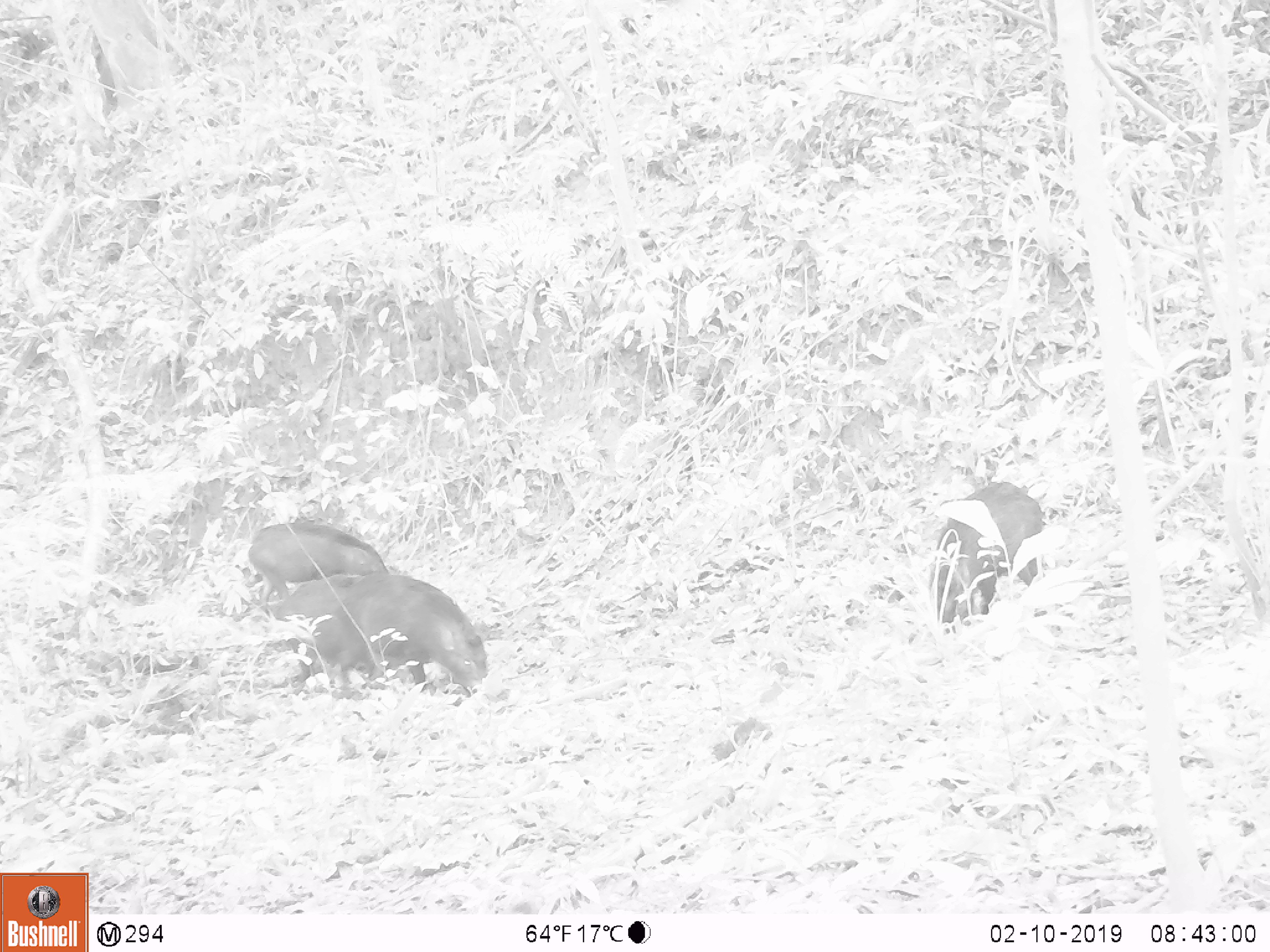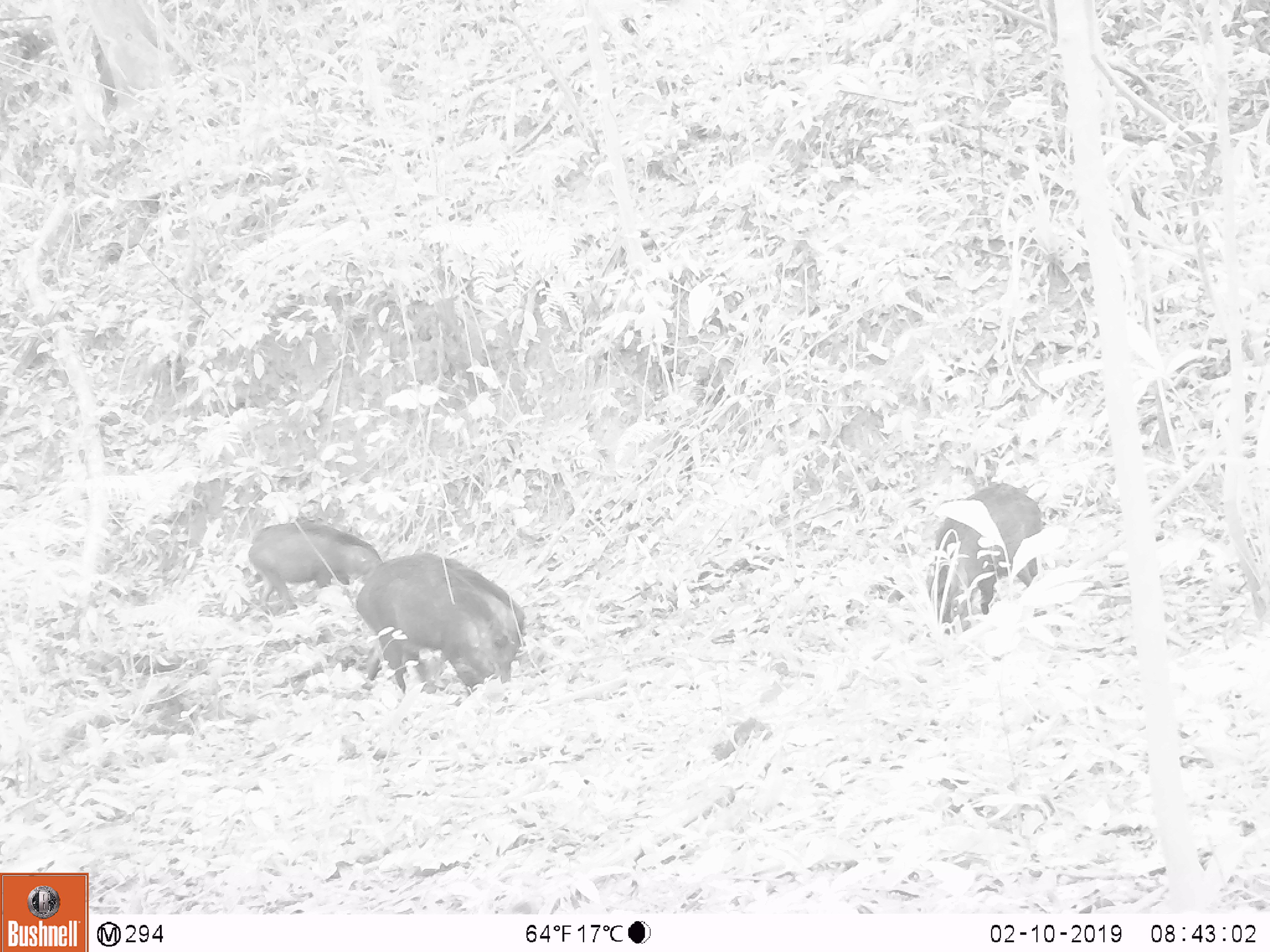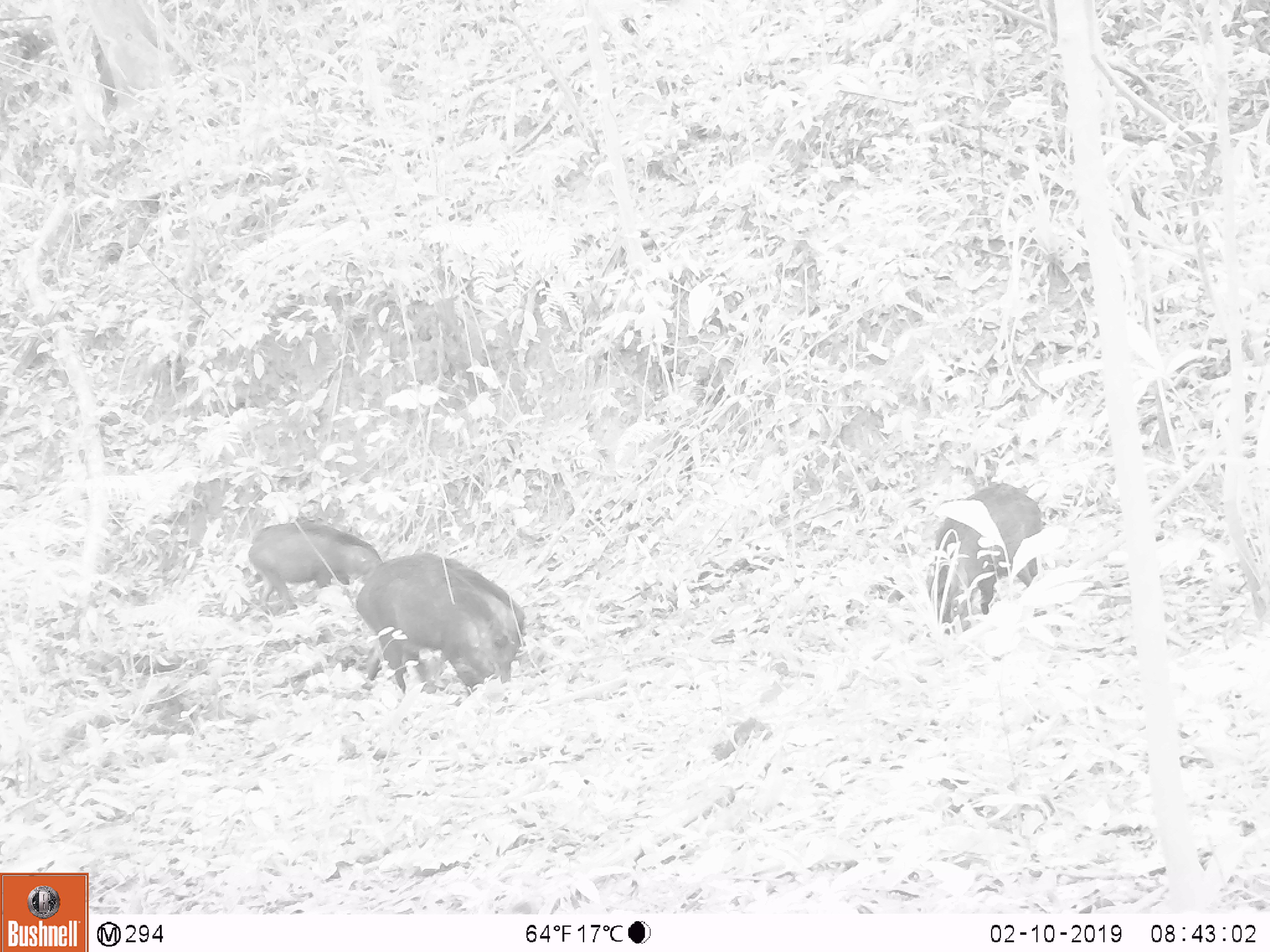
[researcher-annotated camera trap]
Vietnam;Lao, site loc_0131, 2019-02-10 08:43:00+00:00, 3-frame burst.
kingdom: Animalia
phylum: Chordata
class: Mammalia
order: Artiodactyla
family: Suidae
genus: Sus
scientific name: Sus scrofa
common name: eurasian wild pig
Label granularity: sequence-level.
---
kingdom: Animalia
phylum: Chordata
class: Aves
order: Galliformes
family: Phasianidae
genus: Gallus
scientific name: Gallus gallus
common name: red junglefowl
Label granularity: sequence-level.